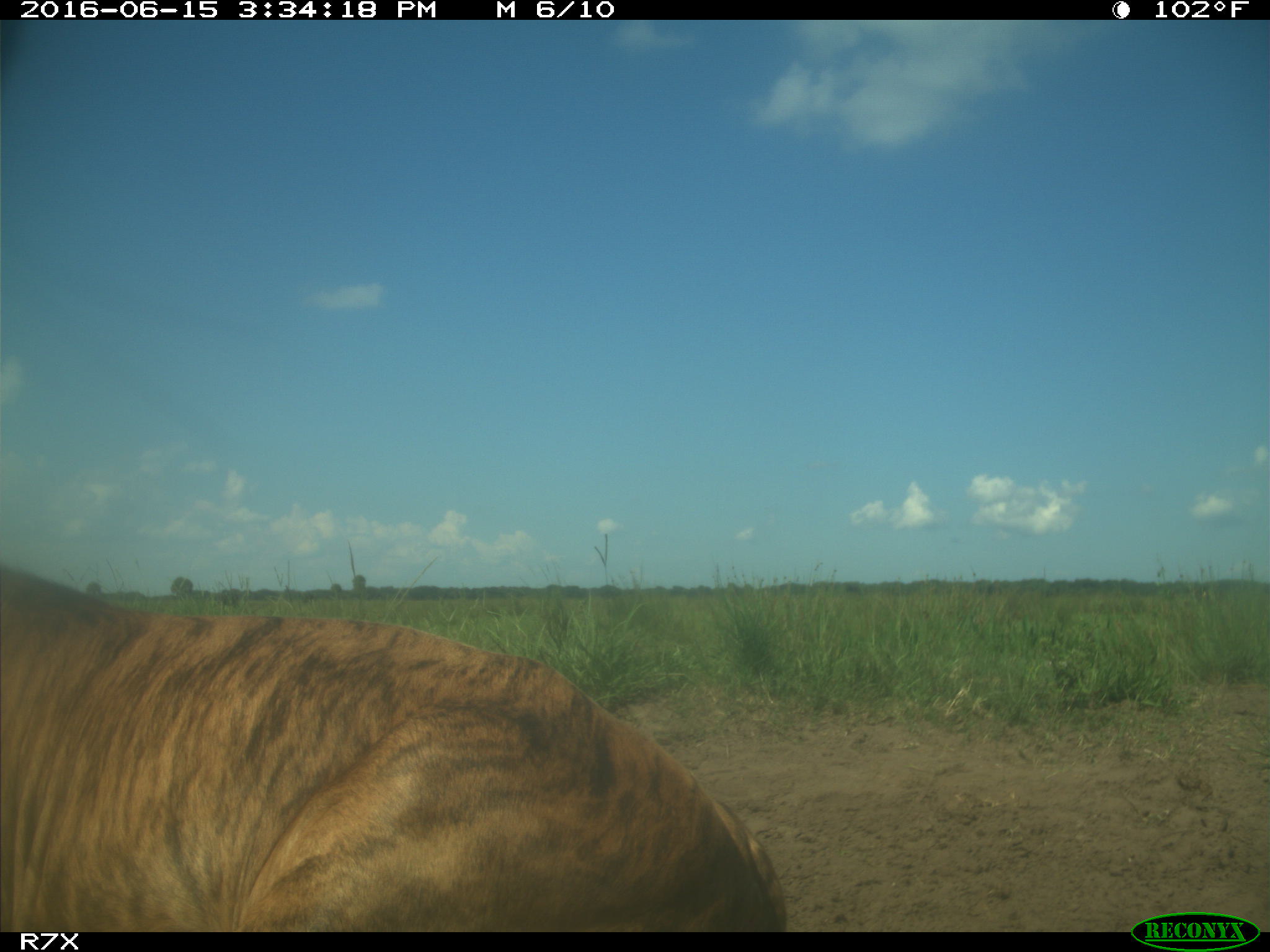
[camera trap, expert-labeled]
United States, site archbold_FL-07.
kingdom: Animalia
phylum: Chordata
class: Mammalia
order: Artiodactyla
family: Bovidae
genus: Bos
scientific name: Bos taurus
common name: domestic cow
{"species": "Bos taurus (domestic cow)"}